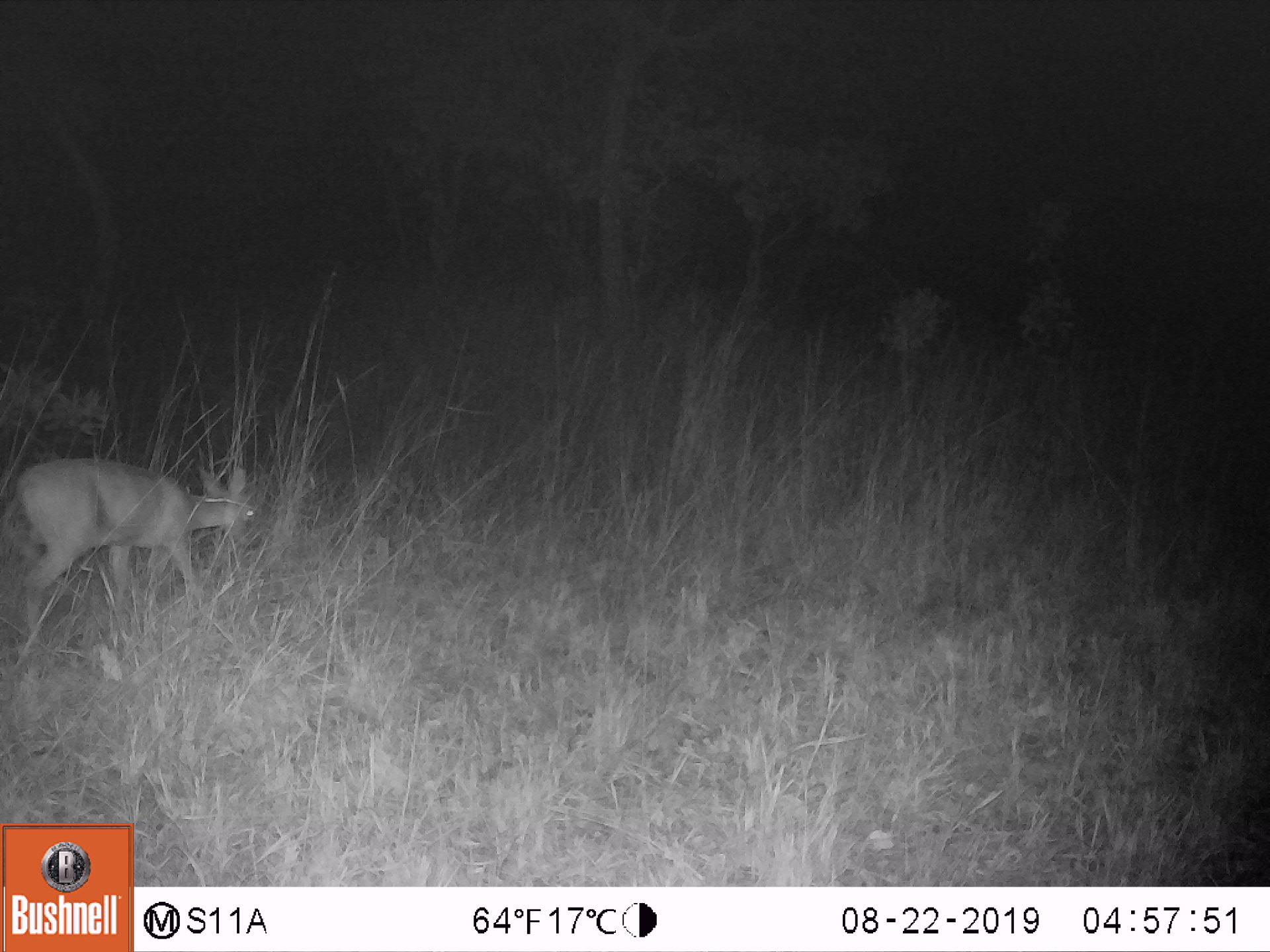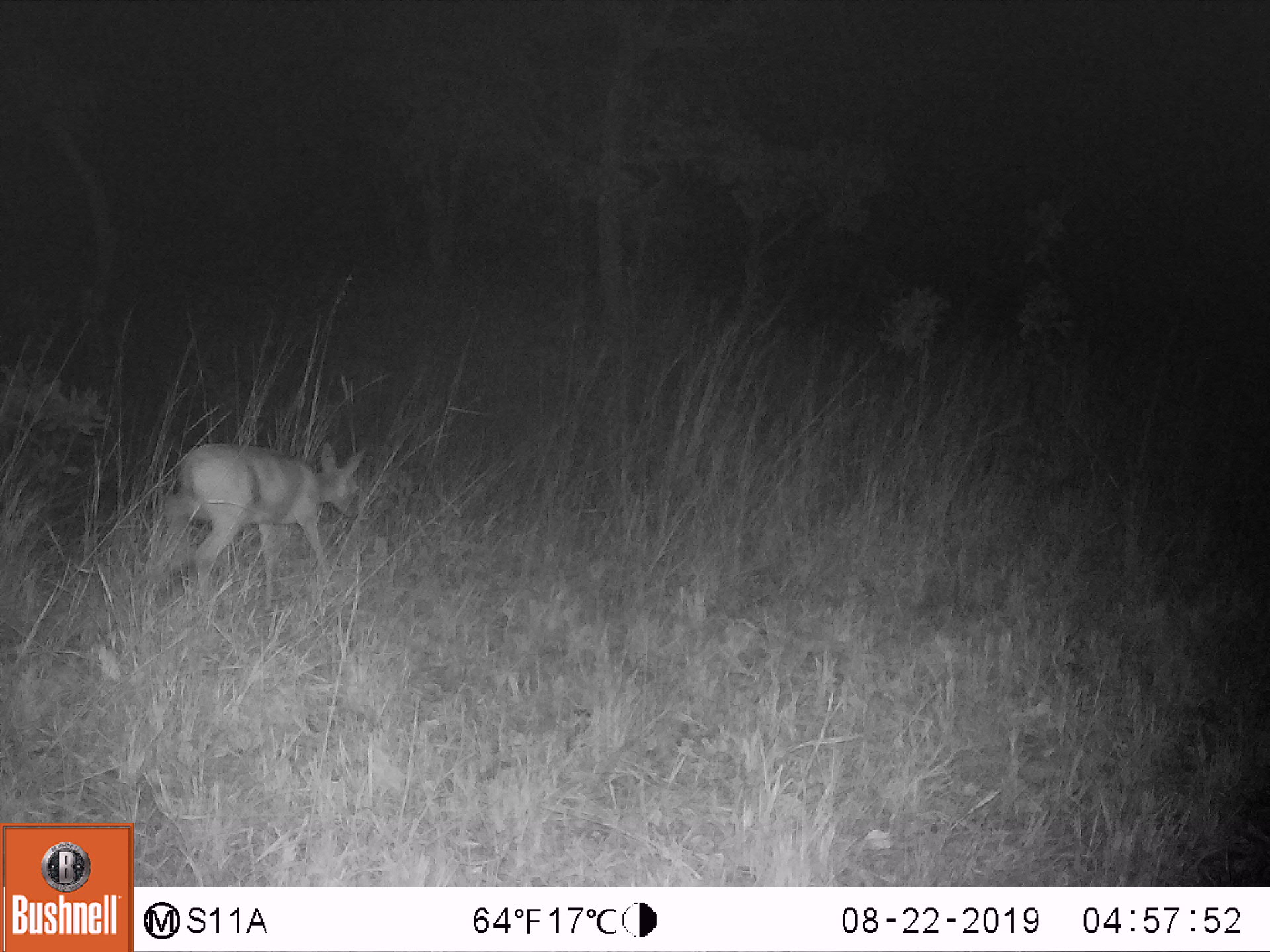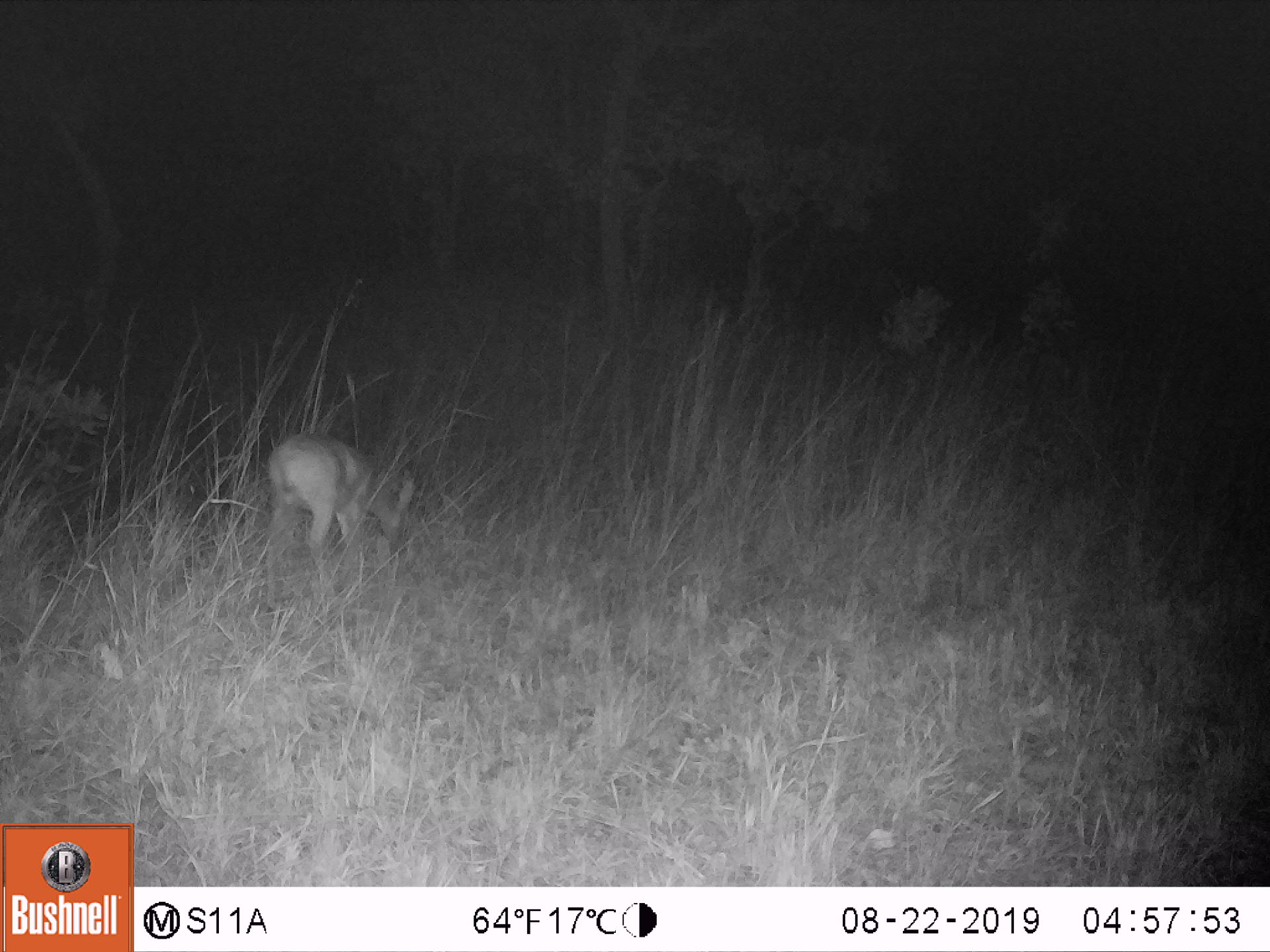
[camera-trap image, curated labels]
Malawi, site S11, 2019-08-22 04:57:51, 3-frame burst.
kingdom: Animalia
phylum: Chordata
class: Mammalia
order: Artiodactyla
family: Bovidae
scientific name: Antilopinae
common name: small antelope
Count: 1.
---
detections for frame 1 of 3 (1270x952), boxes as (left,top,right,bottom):
small antelope: (6,454,267,665)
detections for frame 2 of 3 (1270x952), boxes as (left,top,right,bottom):
small antelope: (141,440,377,602)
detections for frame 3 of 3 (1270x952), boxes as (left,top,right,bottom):
small antelope: (249,430,421,600)